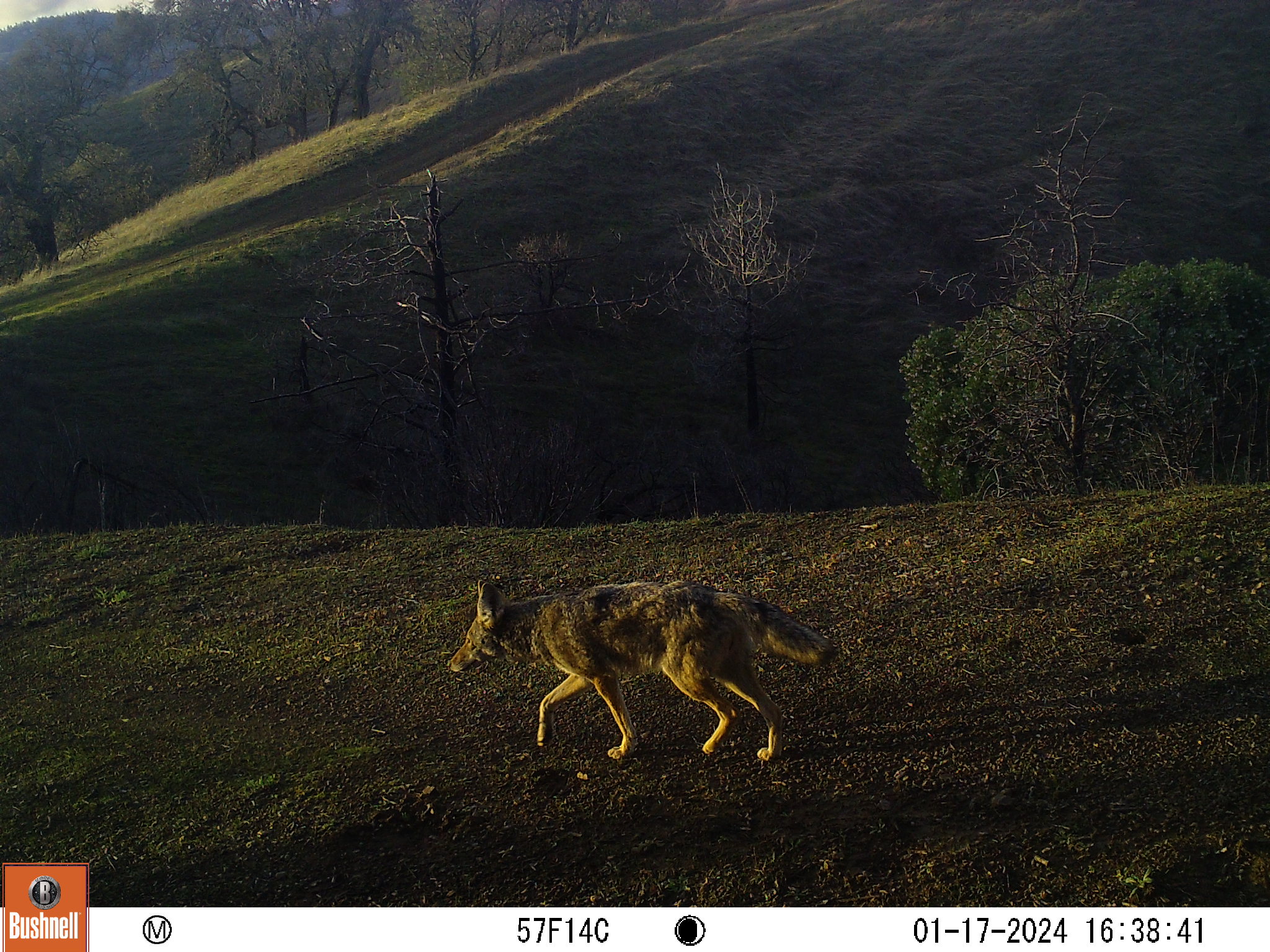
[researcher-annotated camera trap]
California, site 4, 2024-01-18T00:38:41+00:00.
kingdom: Animalia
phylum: Chordata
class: Mammalia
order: Carnivora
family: Canidae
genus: Canis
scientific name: Canis latrans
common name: coyote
Coyote (Canis latrans).